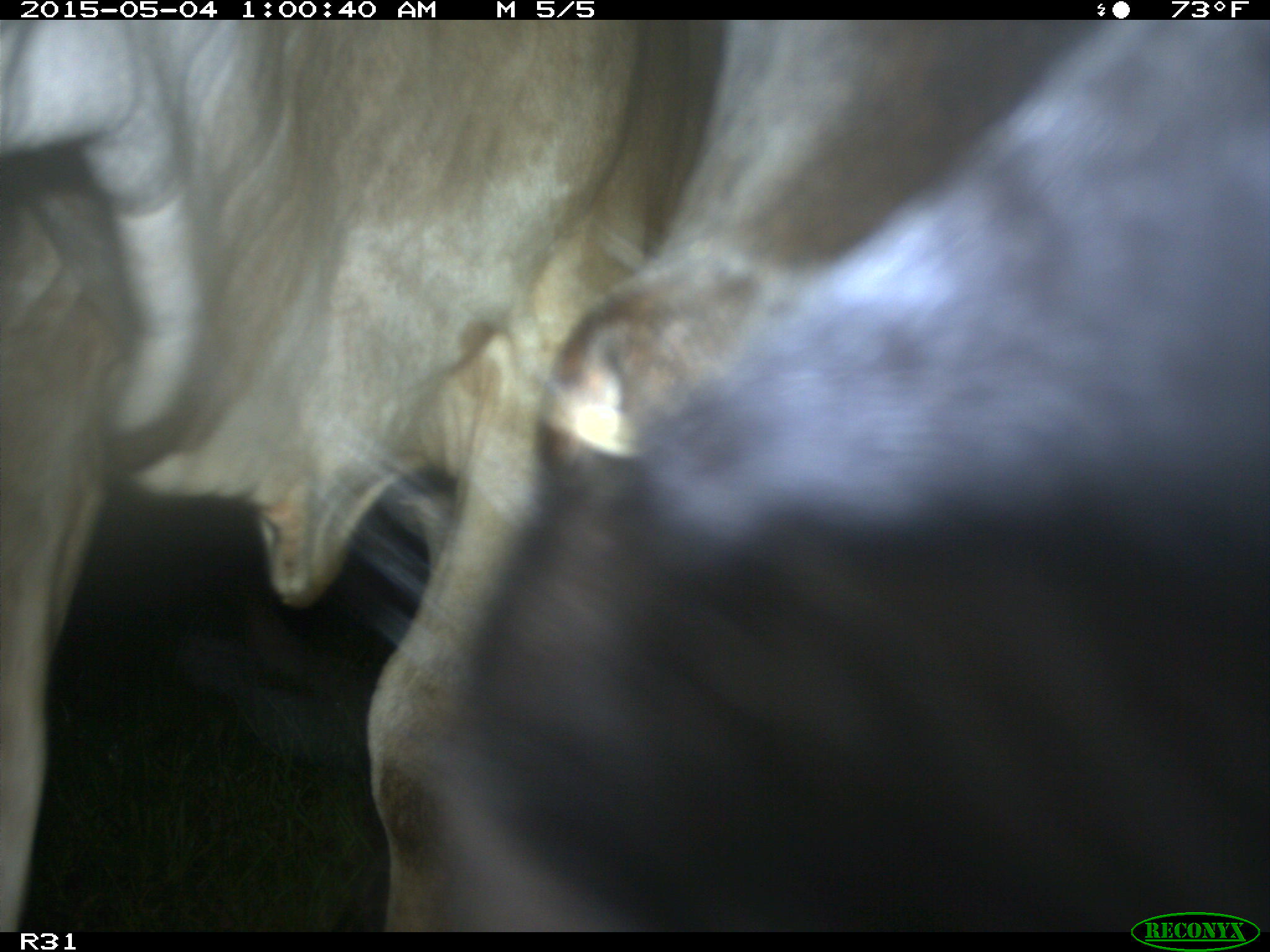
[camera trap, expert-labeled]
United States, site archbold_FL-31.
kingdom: Animalia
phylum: Chordata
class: Mammalia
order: Artiodactyla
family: Bovidae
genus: Bos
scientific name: Bos taurus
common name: domestic cow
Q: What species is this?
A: Bos taurus (domestic cow).